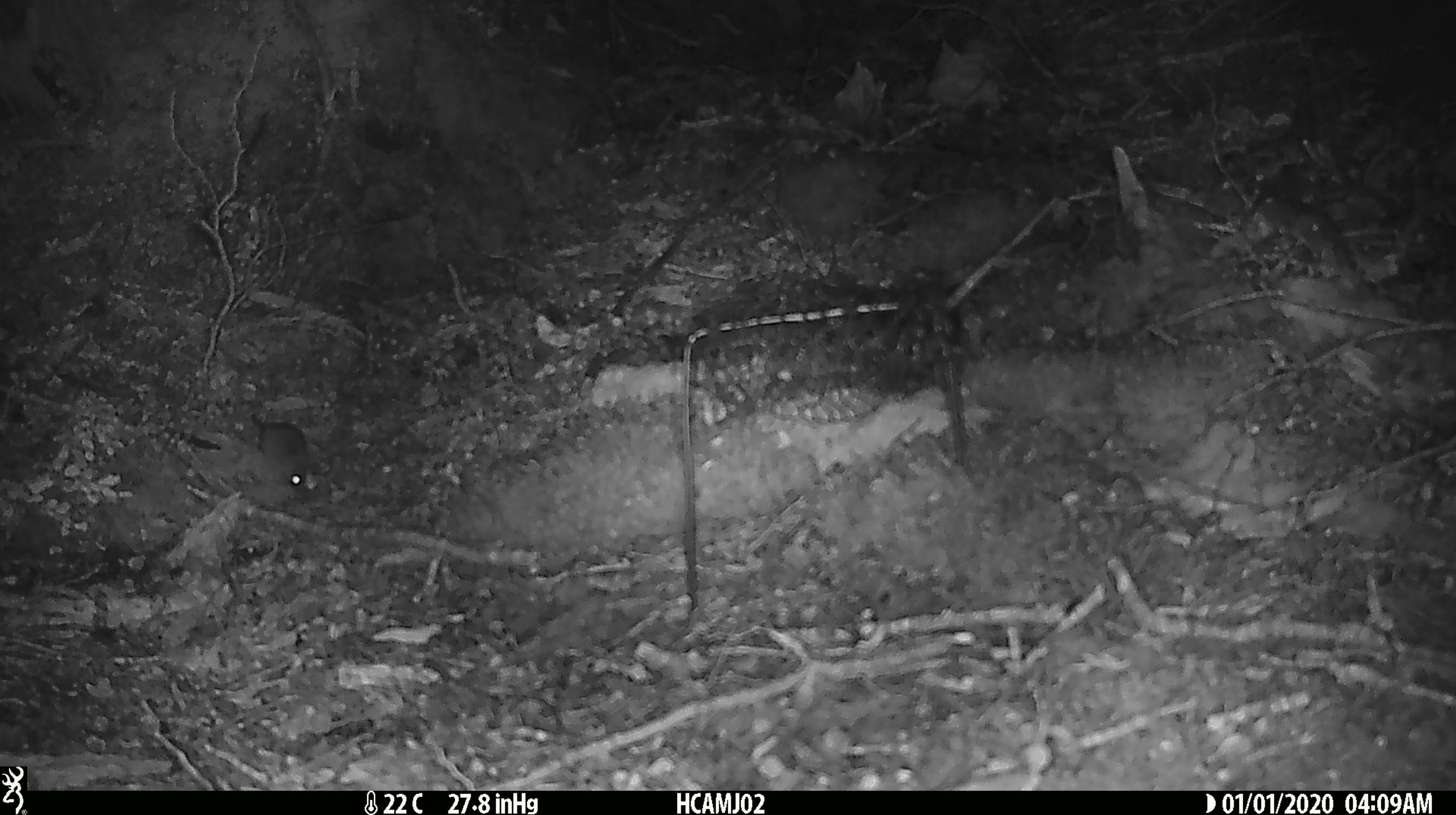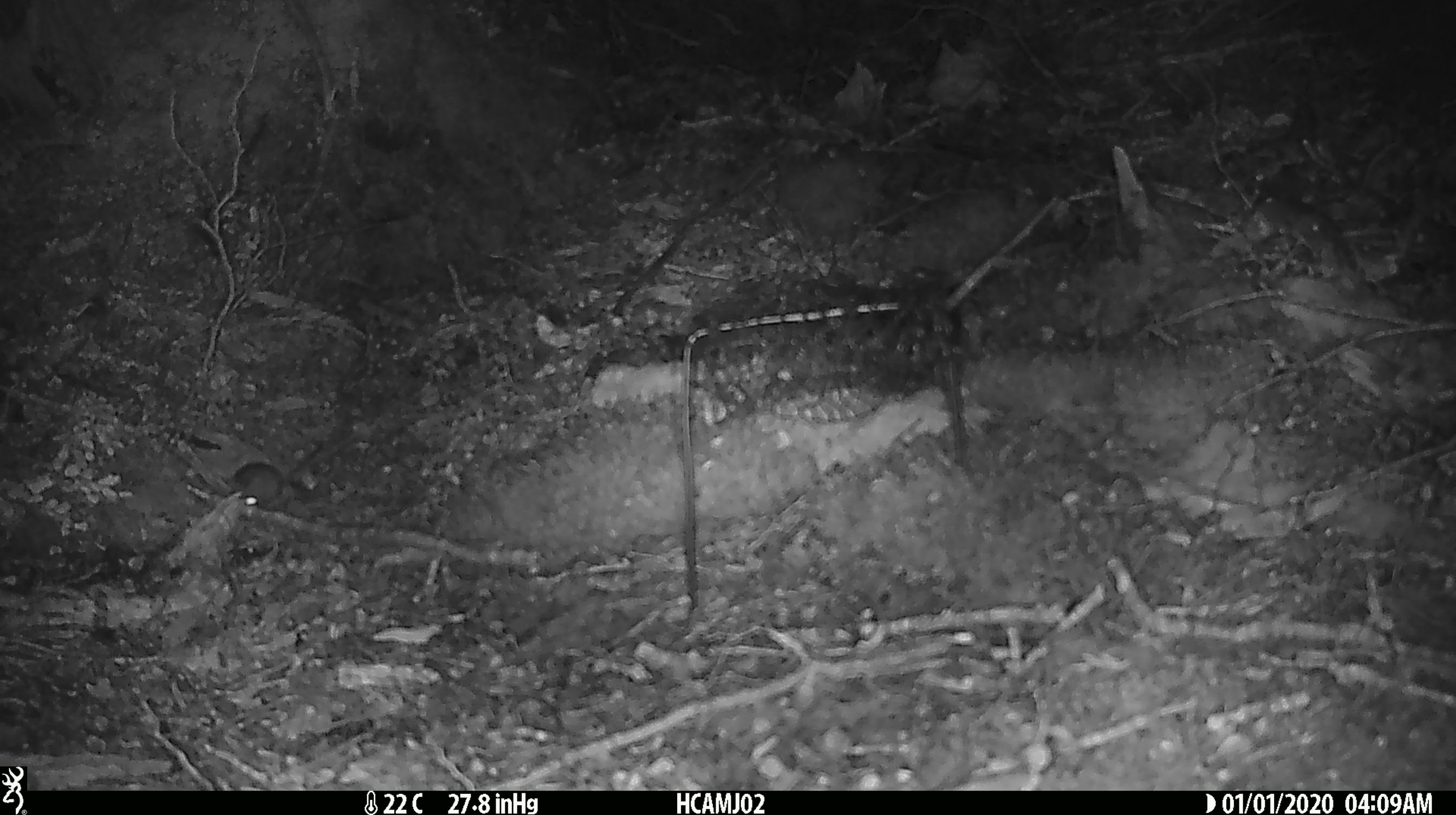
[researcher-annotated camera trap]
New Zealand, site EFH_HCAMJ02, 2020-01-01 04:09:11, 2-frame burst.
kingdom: Animalia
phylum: Chordata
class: Mammalia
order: Rodentia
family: Muridae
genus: Mus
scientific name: Mus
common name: mouse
Mouse (Mus).